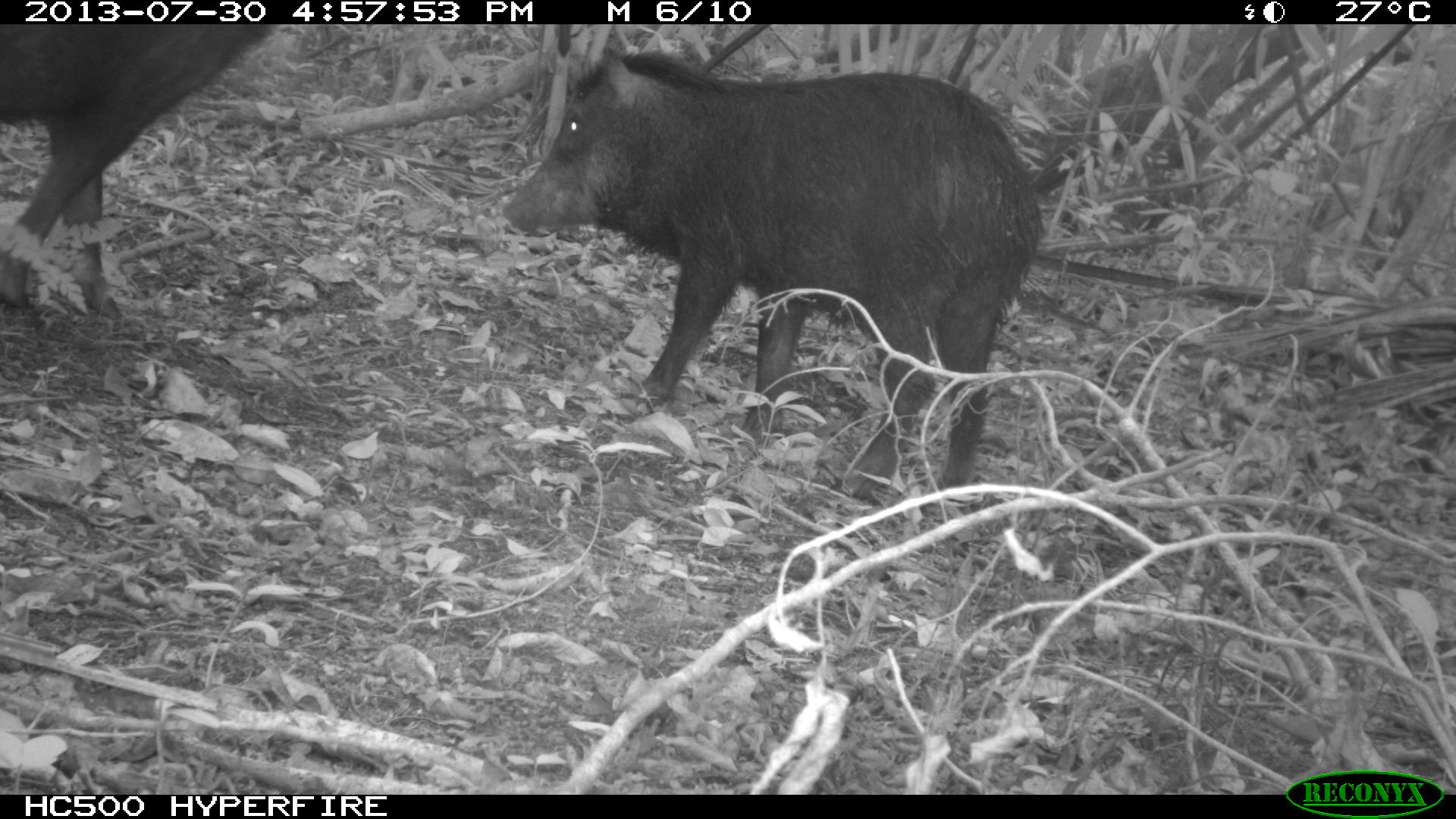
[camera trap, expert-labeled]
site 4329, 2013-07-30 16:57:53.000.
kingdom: Animalia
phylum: Chordata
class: Mammalia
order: Artiodactyla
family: Tayassuidae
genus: Tayassu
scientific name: Tayassu pecari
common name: white-lipped peccary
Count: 2.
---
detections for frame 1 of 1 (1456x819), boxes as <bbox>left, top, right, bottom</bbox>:
tayassu pecari: <bbox>507, 28, 1039, 493</bbox>; <bbox>4, 25, 277, 314</bbox>